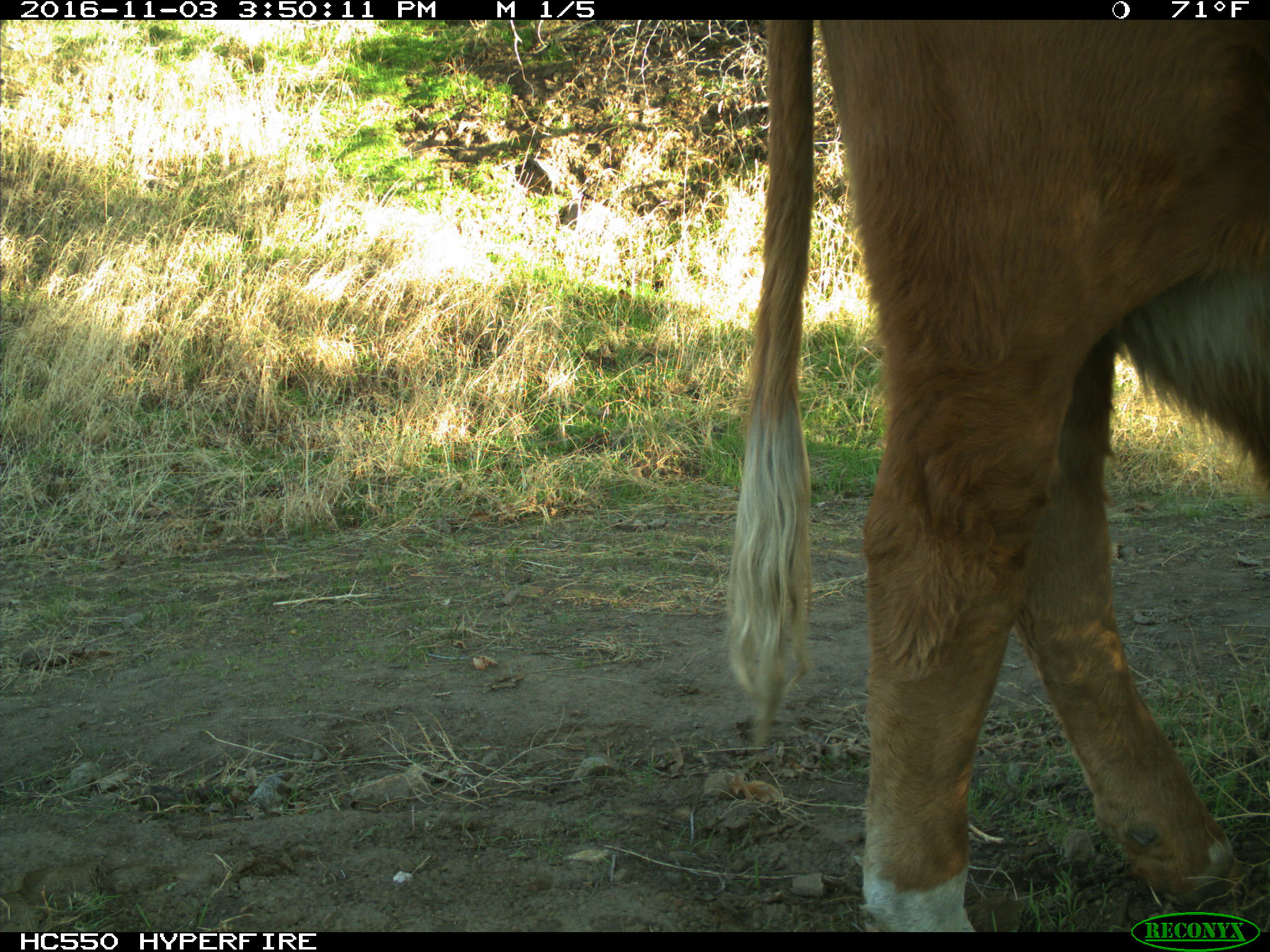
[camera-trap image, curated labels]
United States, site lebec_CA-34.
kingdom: Animalia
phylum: Chordata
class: Mammalia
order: Artiodactyla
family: Bovidae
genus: Bos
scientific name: Bos taurus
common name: domestic cow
Bos taurus (domestic cow).